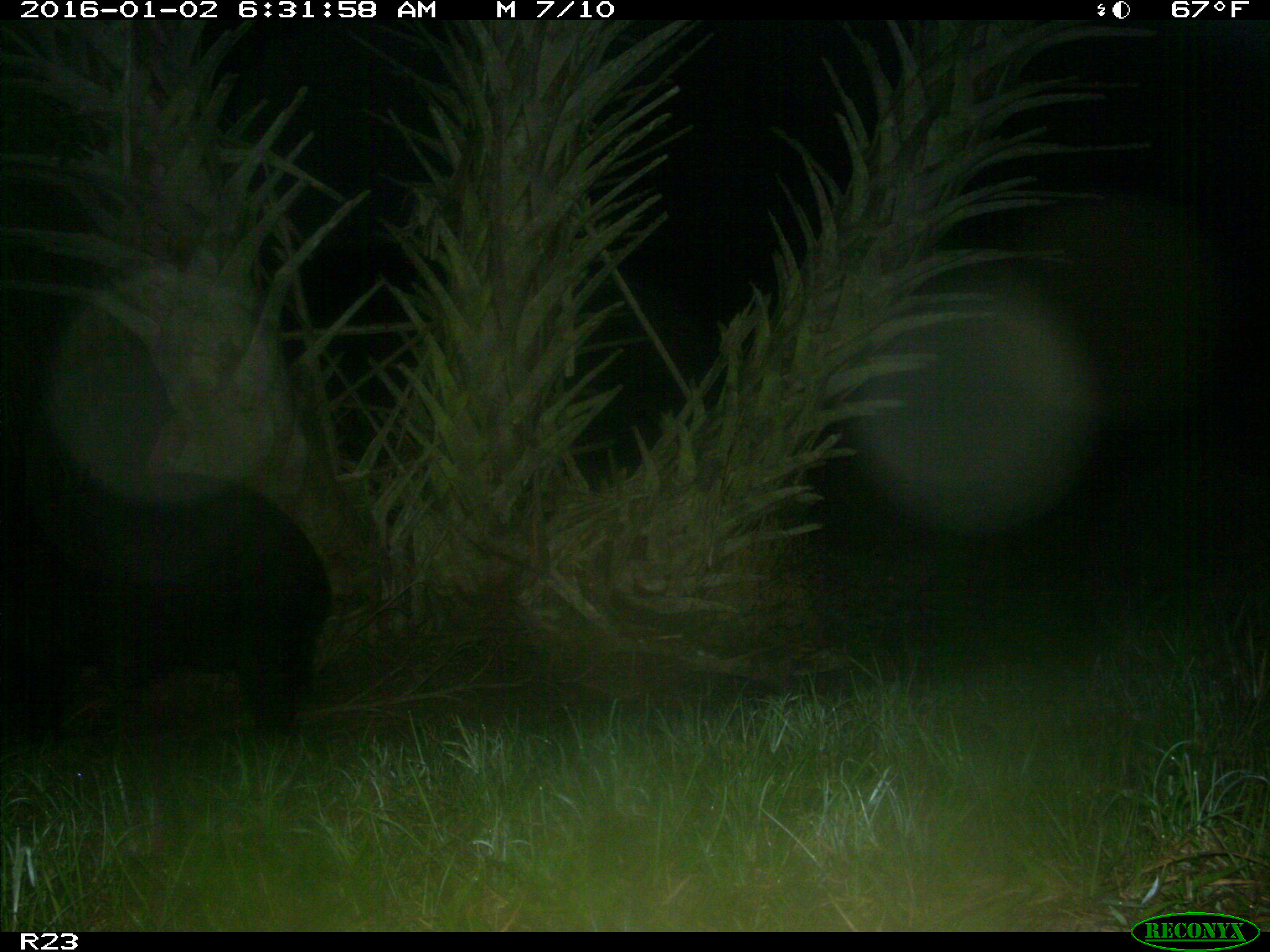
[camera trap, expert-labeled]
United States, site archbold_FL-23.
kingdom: Animalia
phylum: Chordata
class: Mammalia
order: Artiodactyla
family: Suidae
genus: Sus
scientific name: Sus scrofa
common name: wild boar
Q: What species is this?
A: Sus scrofa (wild boar).